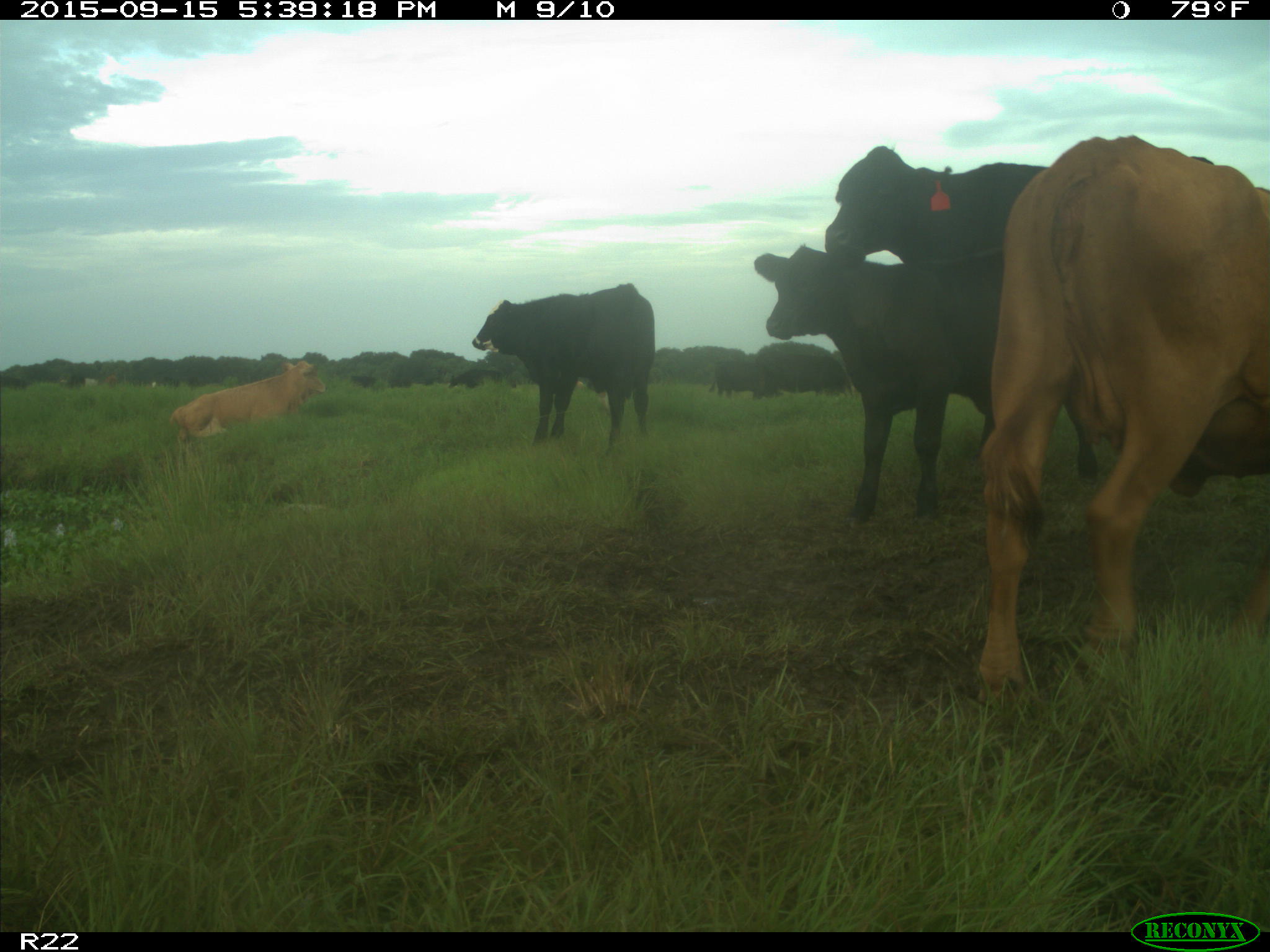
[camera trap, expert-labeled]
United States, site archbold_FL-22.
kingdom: Animalia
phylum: Chordata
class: Mammalia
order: Artiodactyla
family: Bovidae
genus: Bos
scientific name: Bos taurus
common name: domestic cow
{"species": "Bos taurus (domestic cow)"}